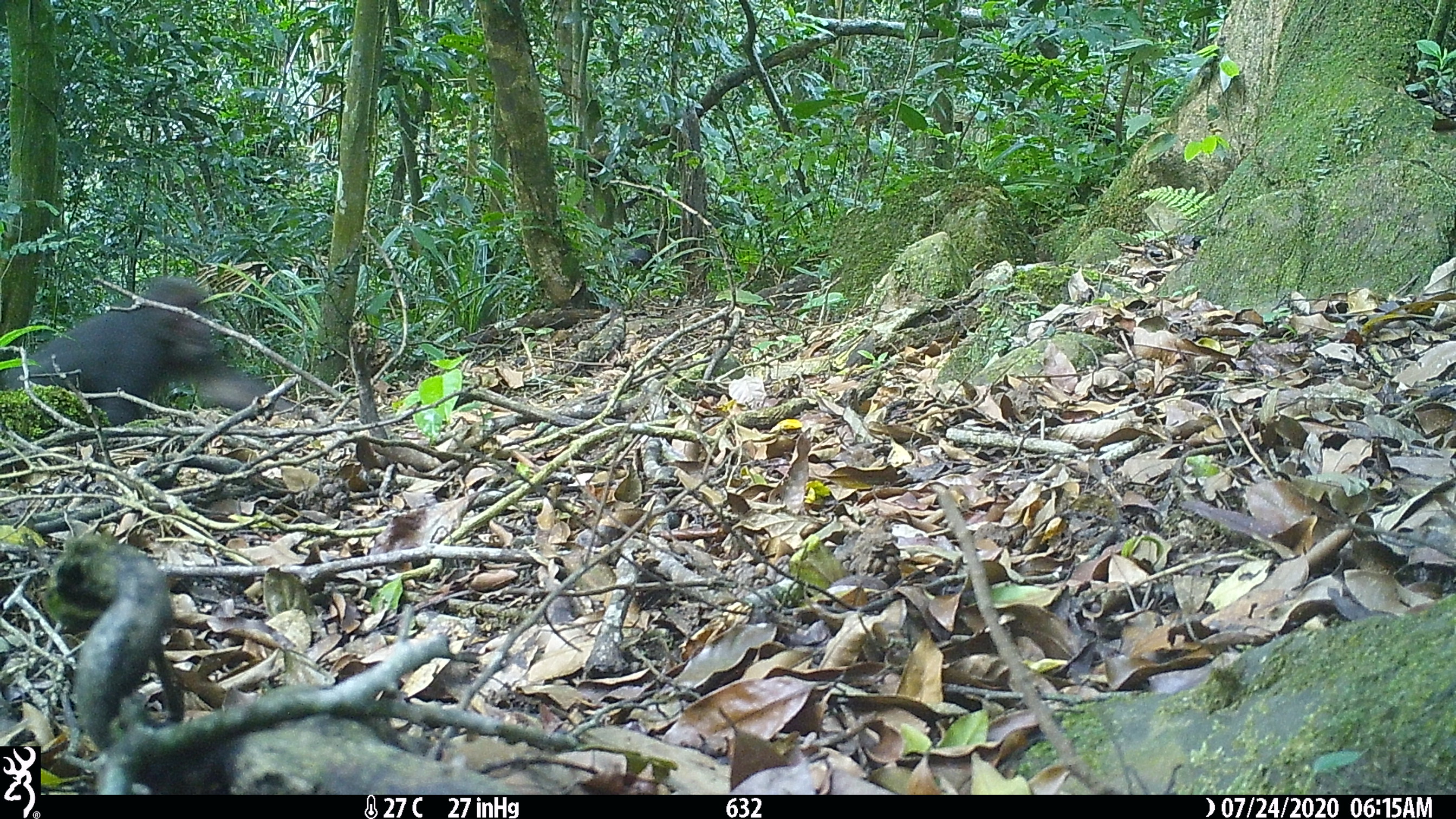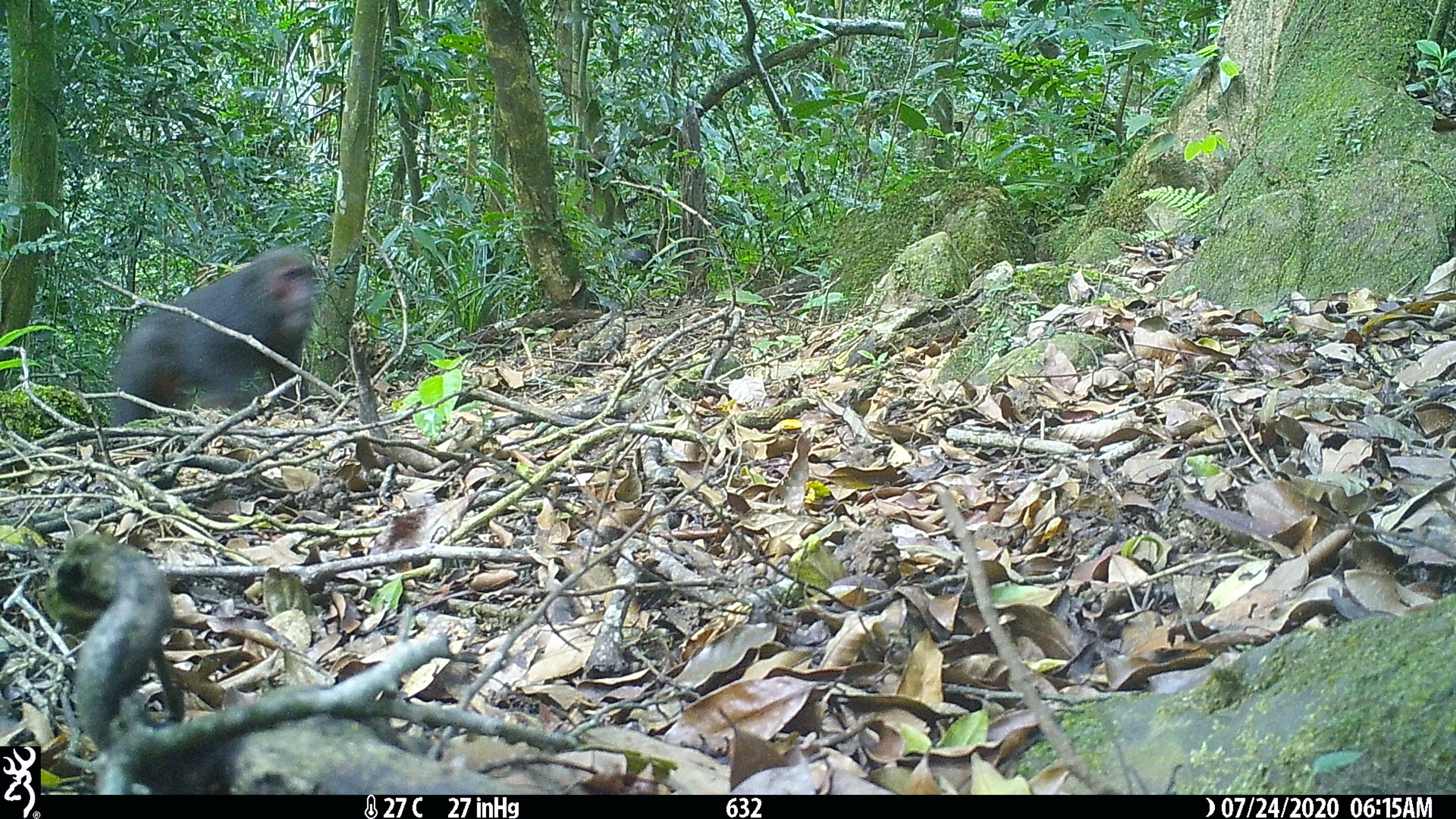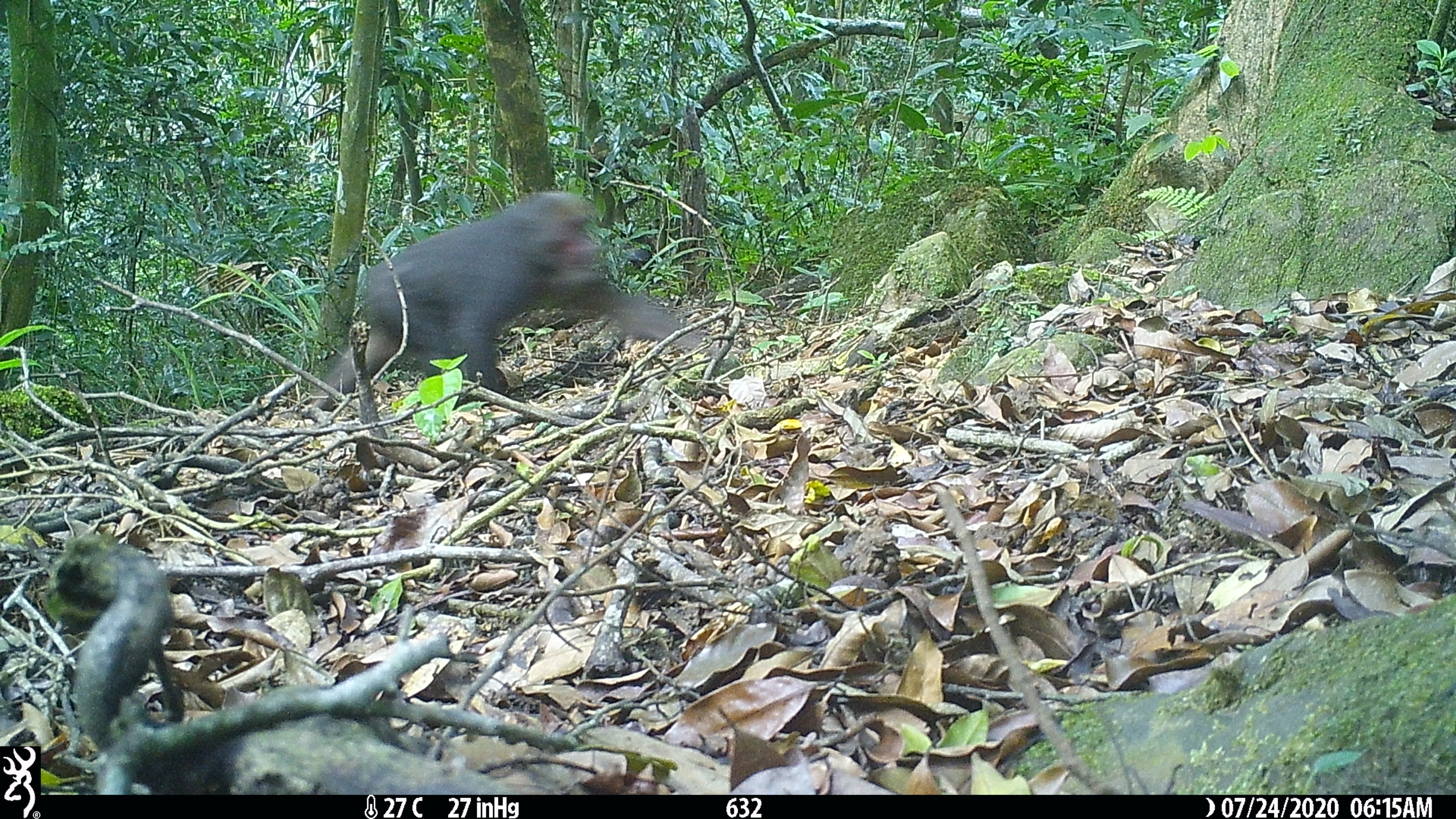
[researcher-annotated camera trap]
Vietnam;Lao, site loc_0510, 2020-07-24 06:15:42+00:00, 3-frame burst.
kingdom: Animalia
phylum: Chordata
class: Mammalia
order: Primates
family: Cercopithecidae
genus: Macaca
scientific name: Macaca arctoides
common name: stump-tailed macaque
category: stump tailed macaque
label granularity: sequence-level